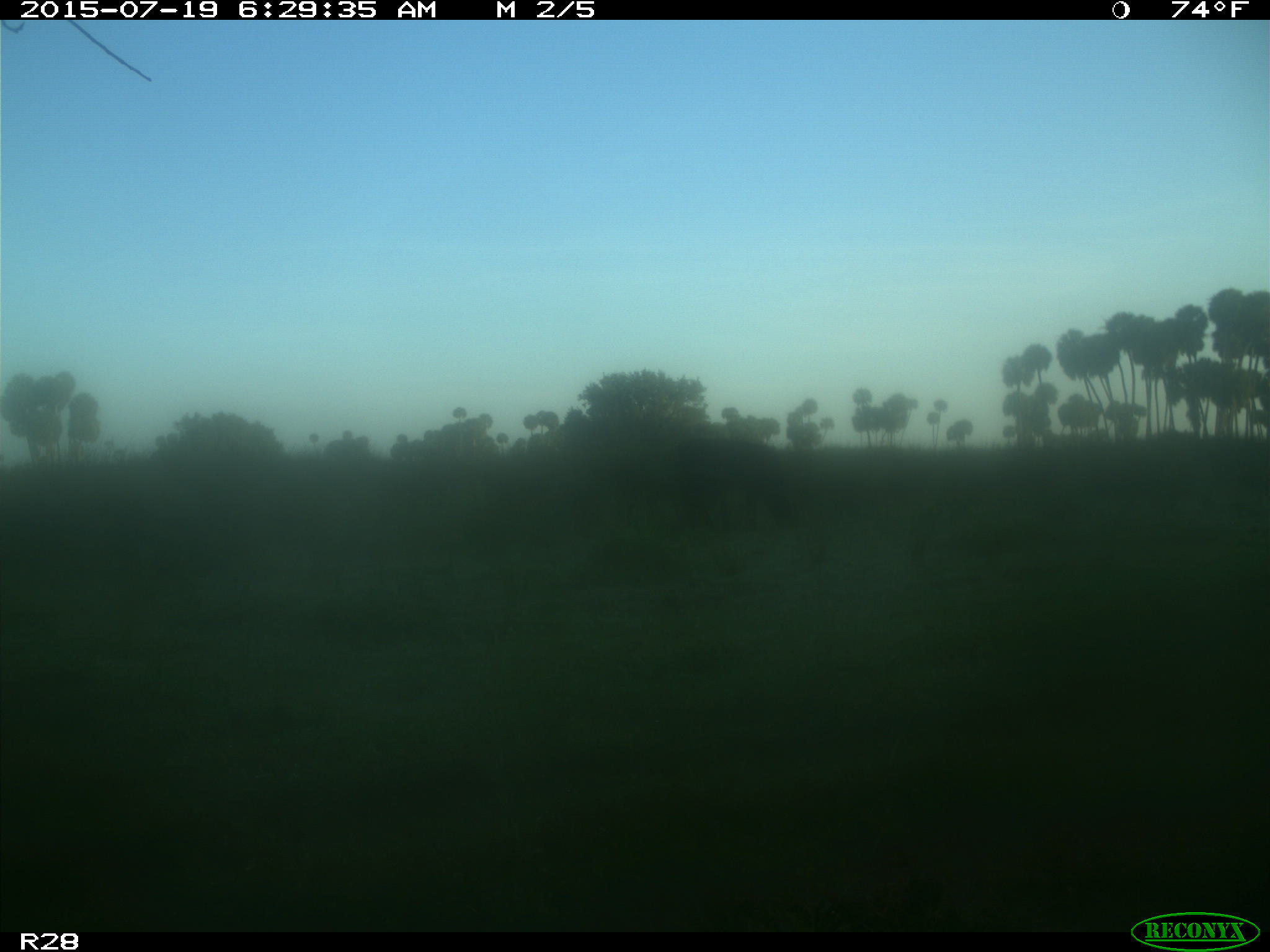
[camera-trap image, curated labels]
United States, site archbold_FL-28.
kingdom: Animalia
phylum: Chordata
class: Mammalia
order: Artiodactyla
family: Bovidae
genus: Bos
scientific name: Bos taurus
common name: domestic cow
Bos taurus (domestic cow).